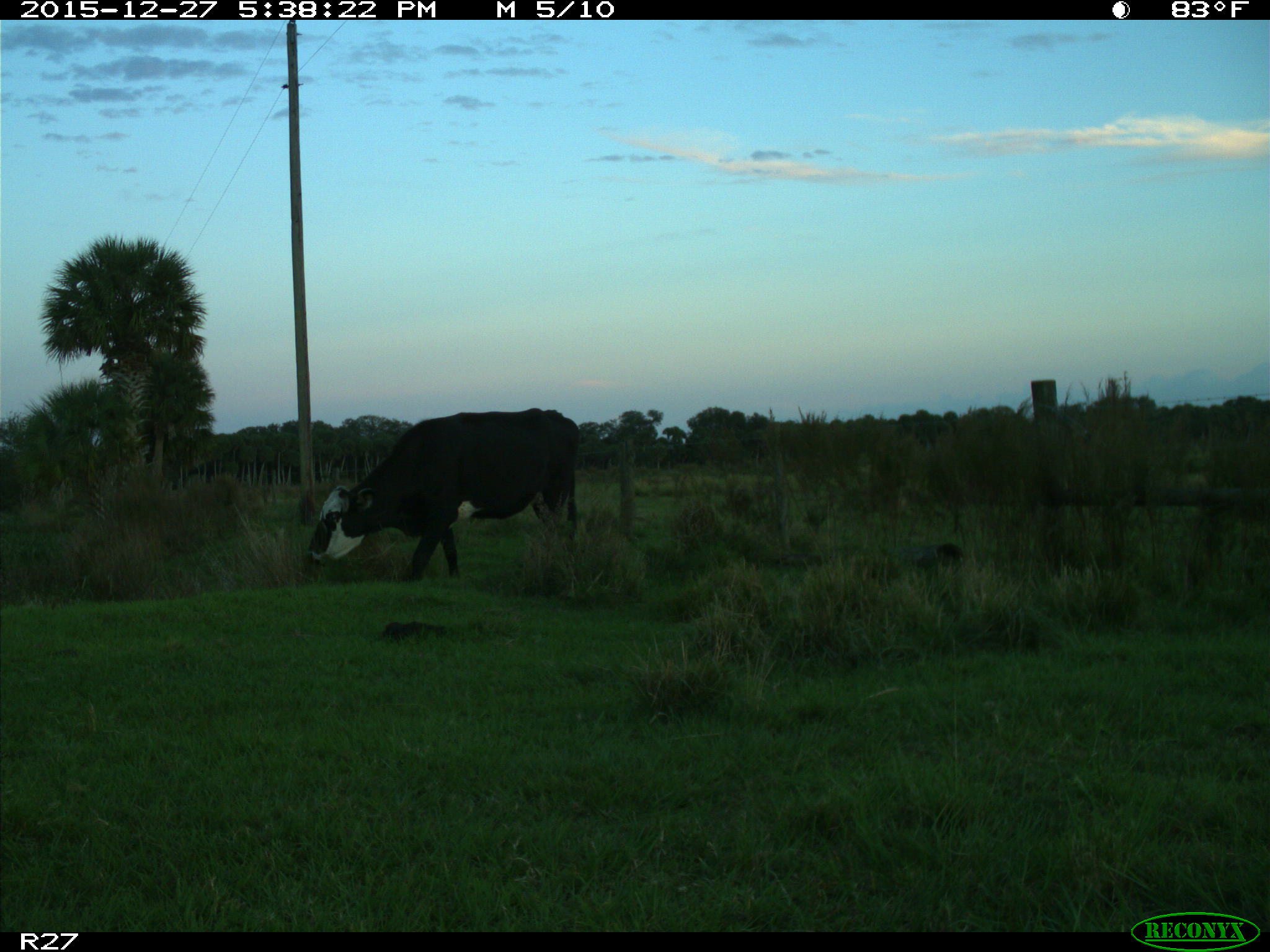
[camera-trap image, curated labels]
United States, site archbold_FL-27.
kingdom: Animalia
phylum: Chordata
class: Mammalia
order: Artiodactyla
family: Bovidae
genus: Bos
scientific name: Bos taurus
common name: domestic cow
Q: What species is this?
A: Bos taurus (domestic cow).